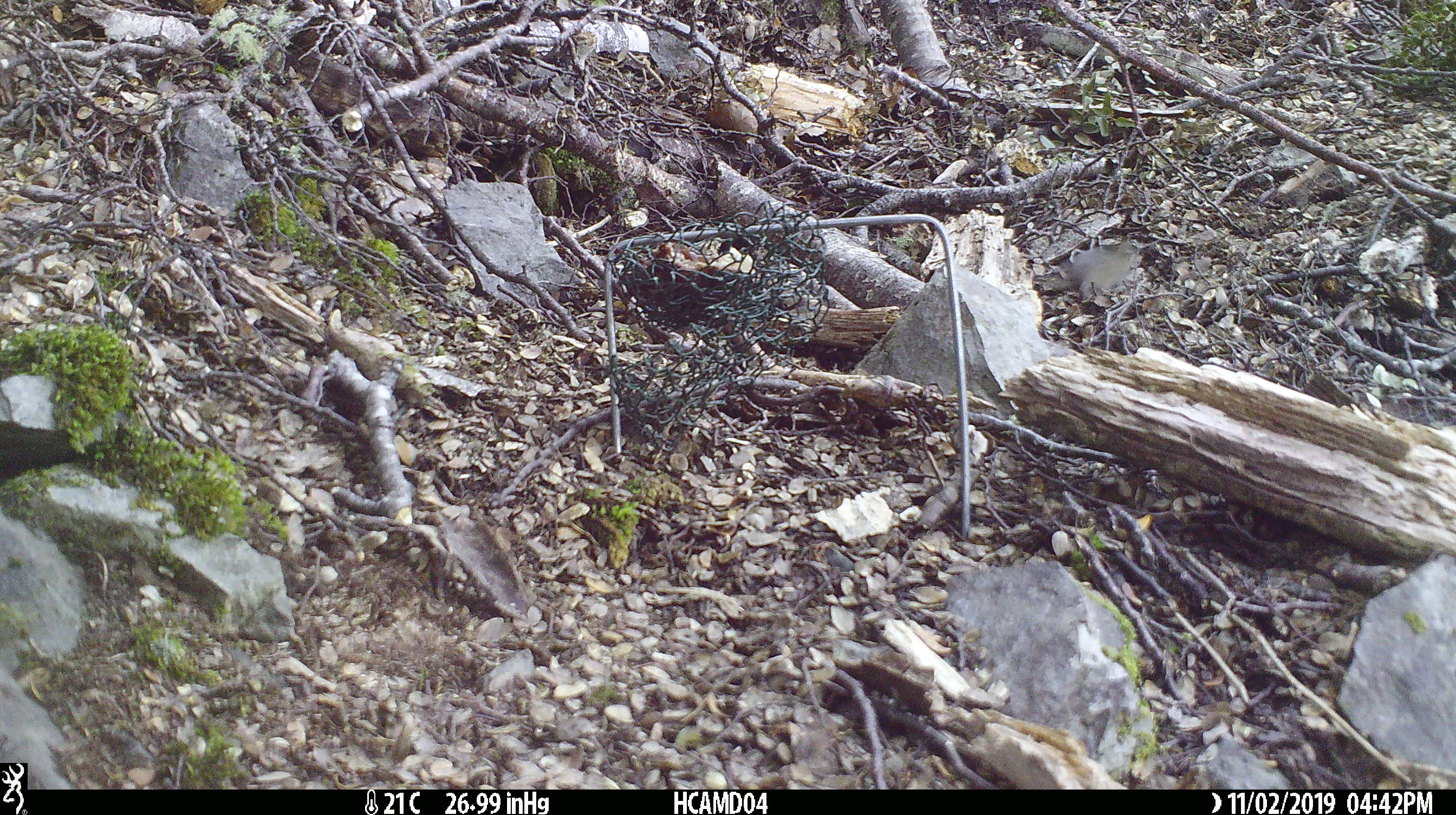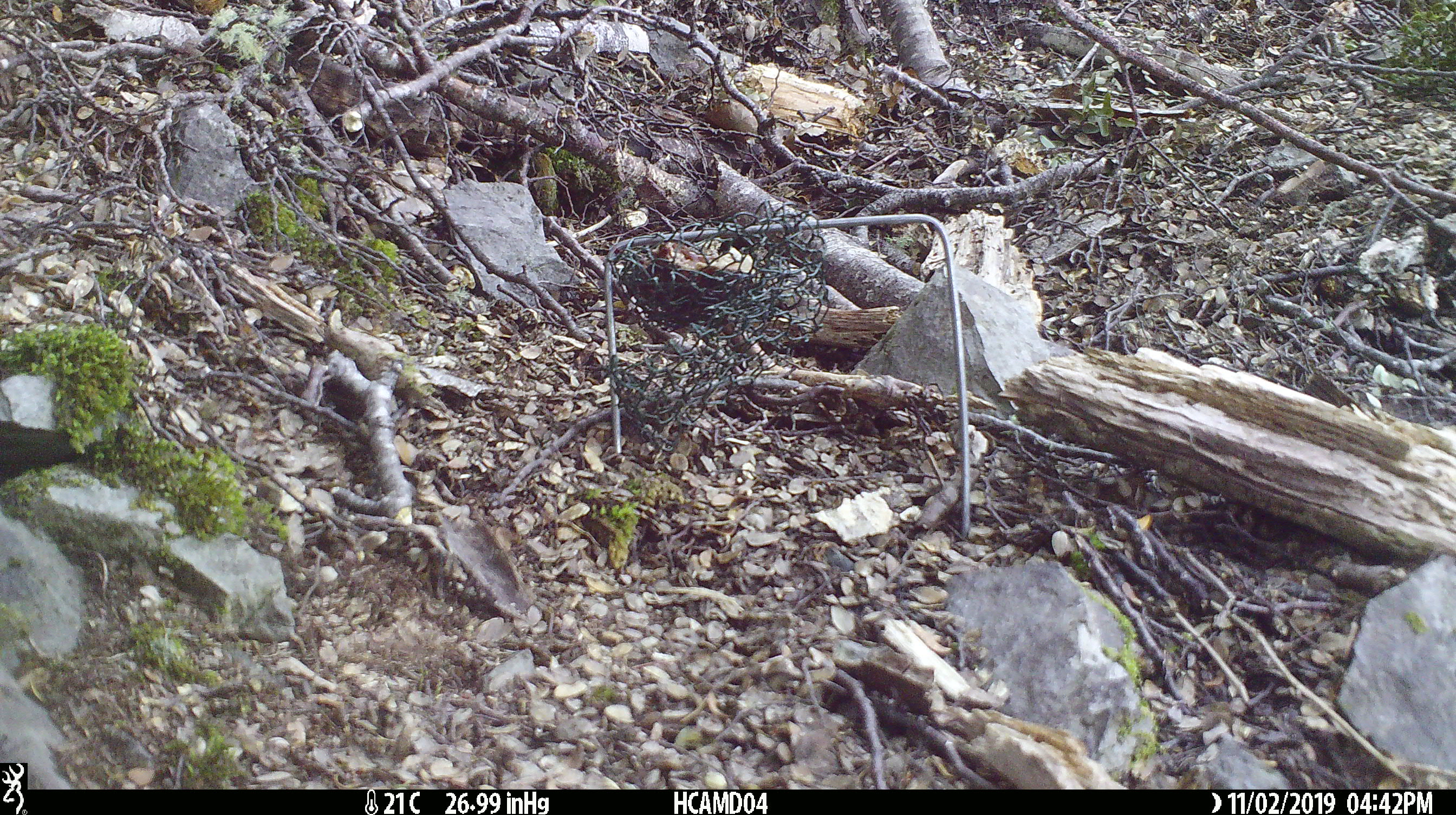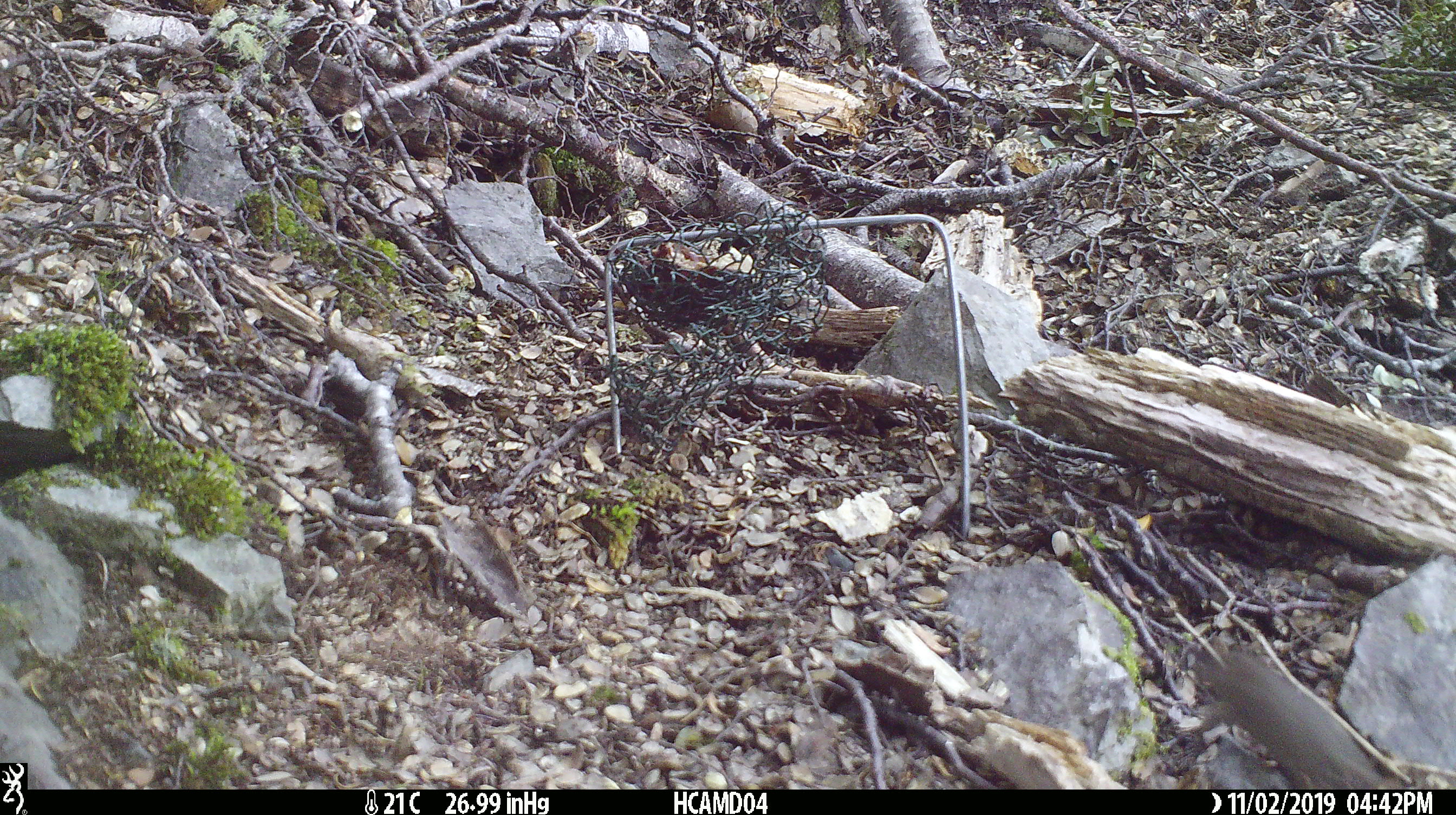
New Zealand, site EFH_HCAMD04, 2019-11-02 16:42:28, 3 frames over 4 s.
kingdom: Animalia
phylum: Chordata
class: Mammalia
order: Rodentia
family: Muridae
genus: Mus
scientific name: Mus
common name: mouse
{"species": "mouse (Mus)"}